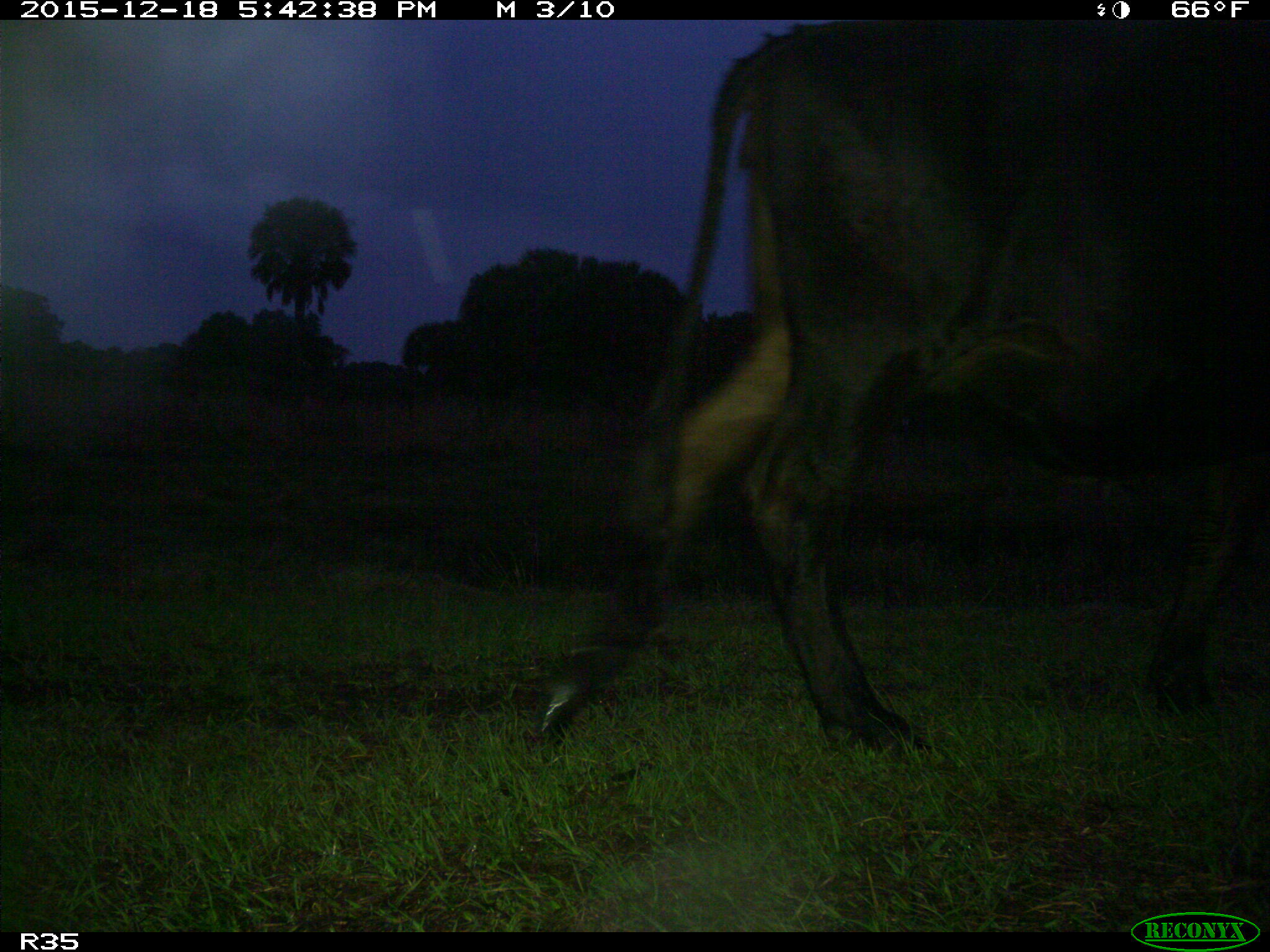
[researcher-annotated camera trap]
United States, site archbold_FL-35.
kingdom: Animalia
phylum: Chordata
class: Mammalia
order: Artiodactyla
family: Bovidae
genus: Bos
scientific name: Bos taurus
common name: domestic cow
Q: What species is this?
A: Bos taurus (domestic cow).